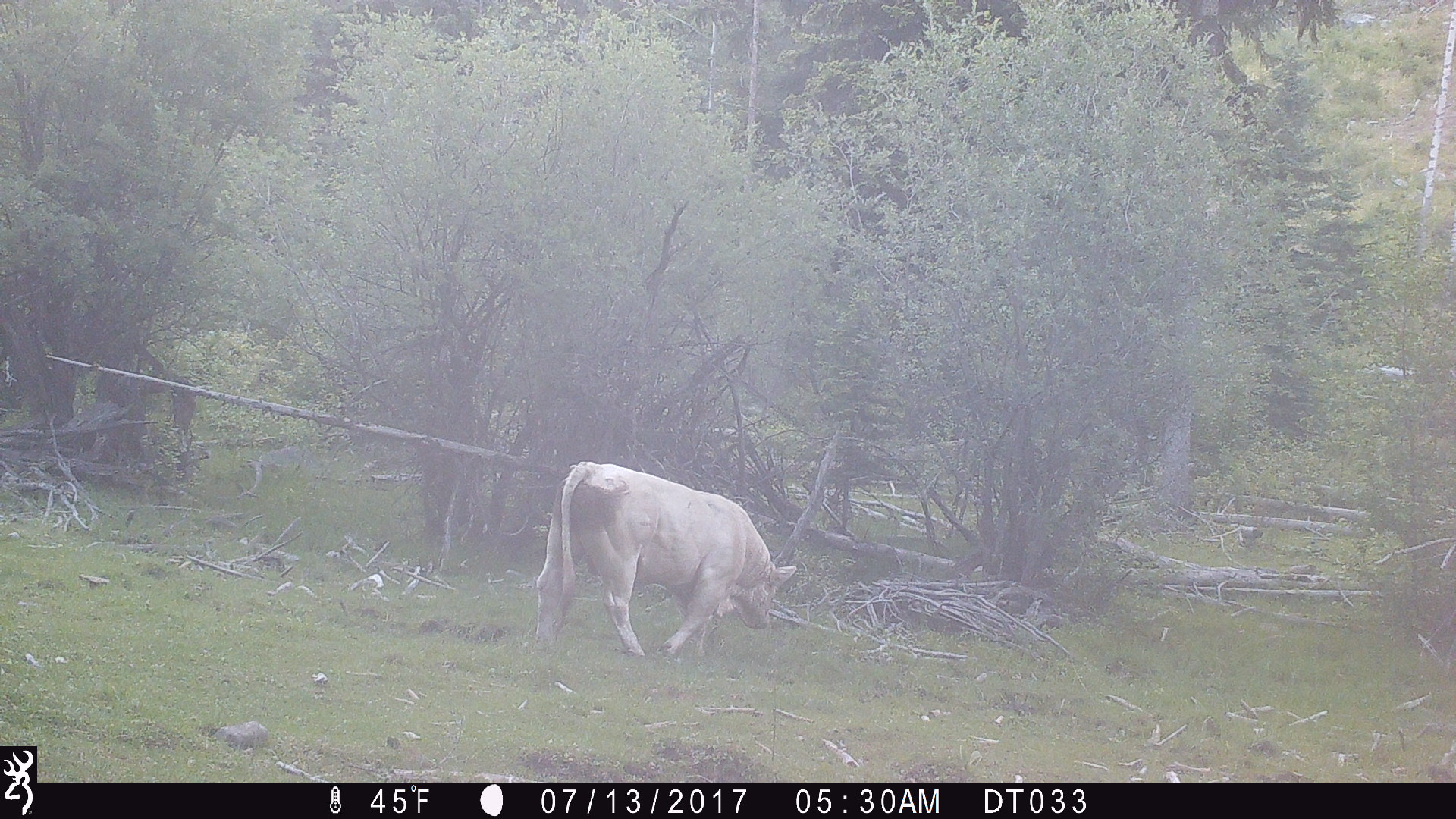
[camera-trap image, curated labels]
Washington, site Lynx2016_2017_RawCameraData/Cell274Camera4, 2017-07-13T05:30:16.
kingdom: Animalia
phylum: Chordata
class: Mammalia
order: Artiodactyla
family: Bovidae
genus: Bos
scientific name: Bos taurus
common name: domestic cattle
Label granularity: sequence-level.